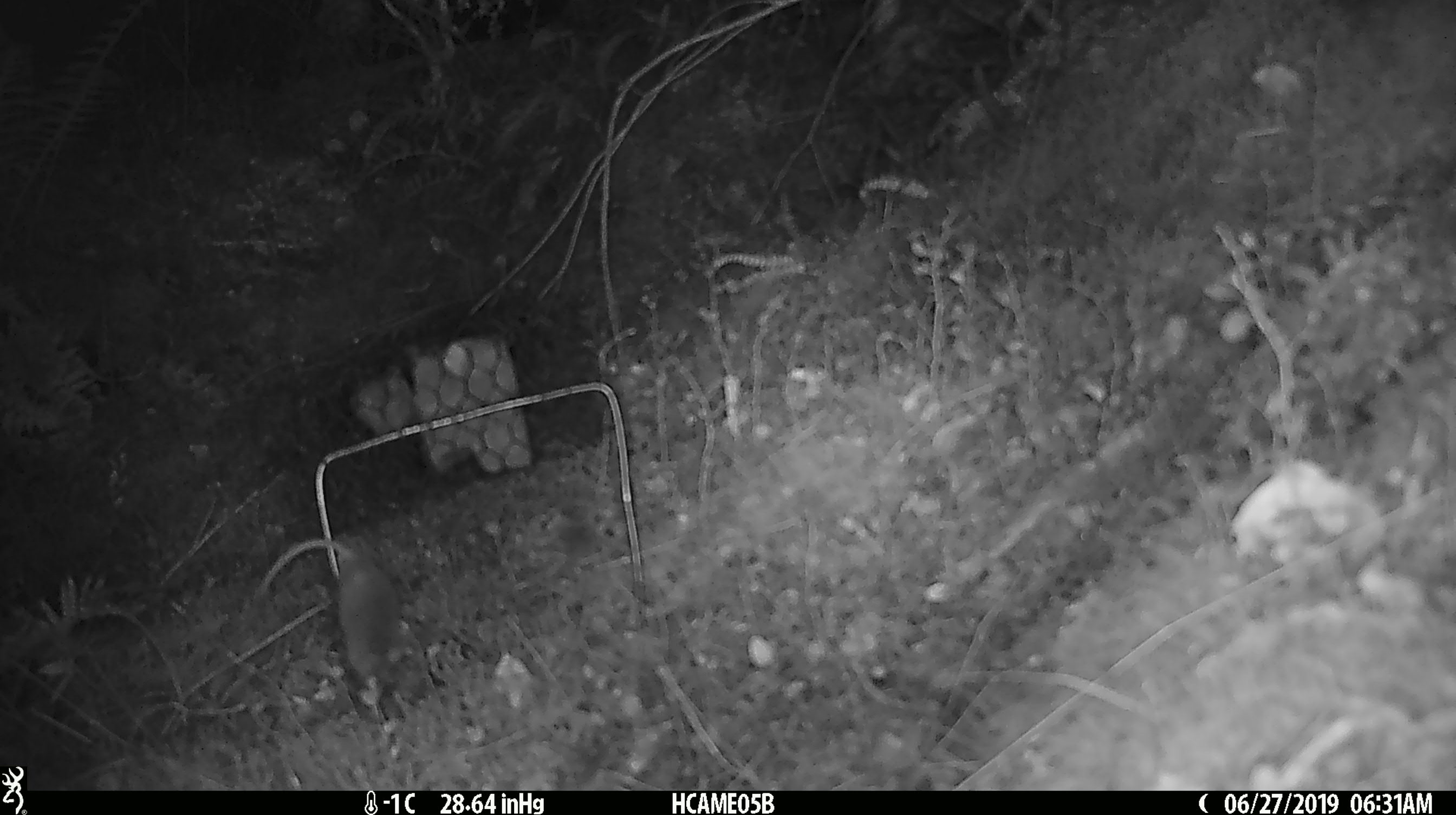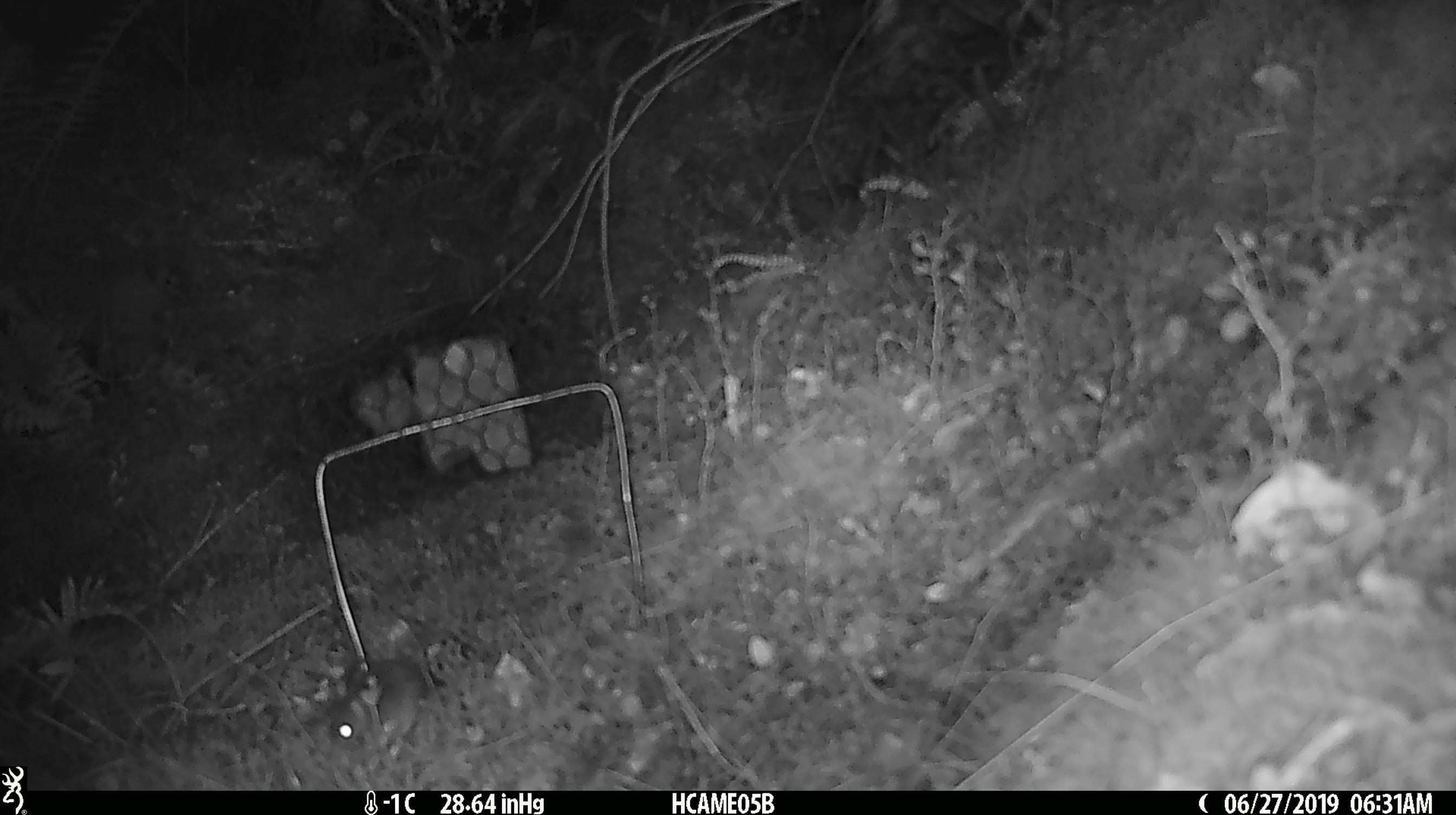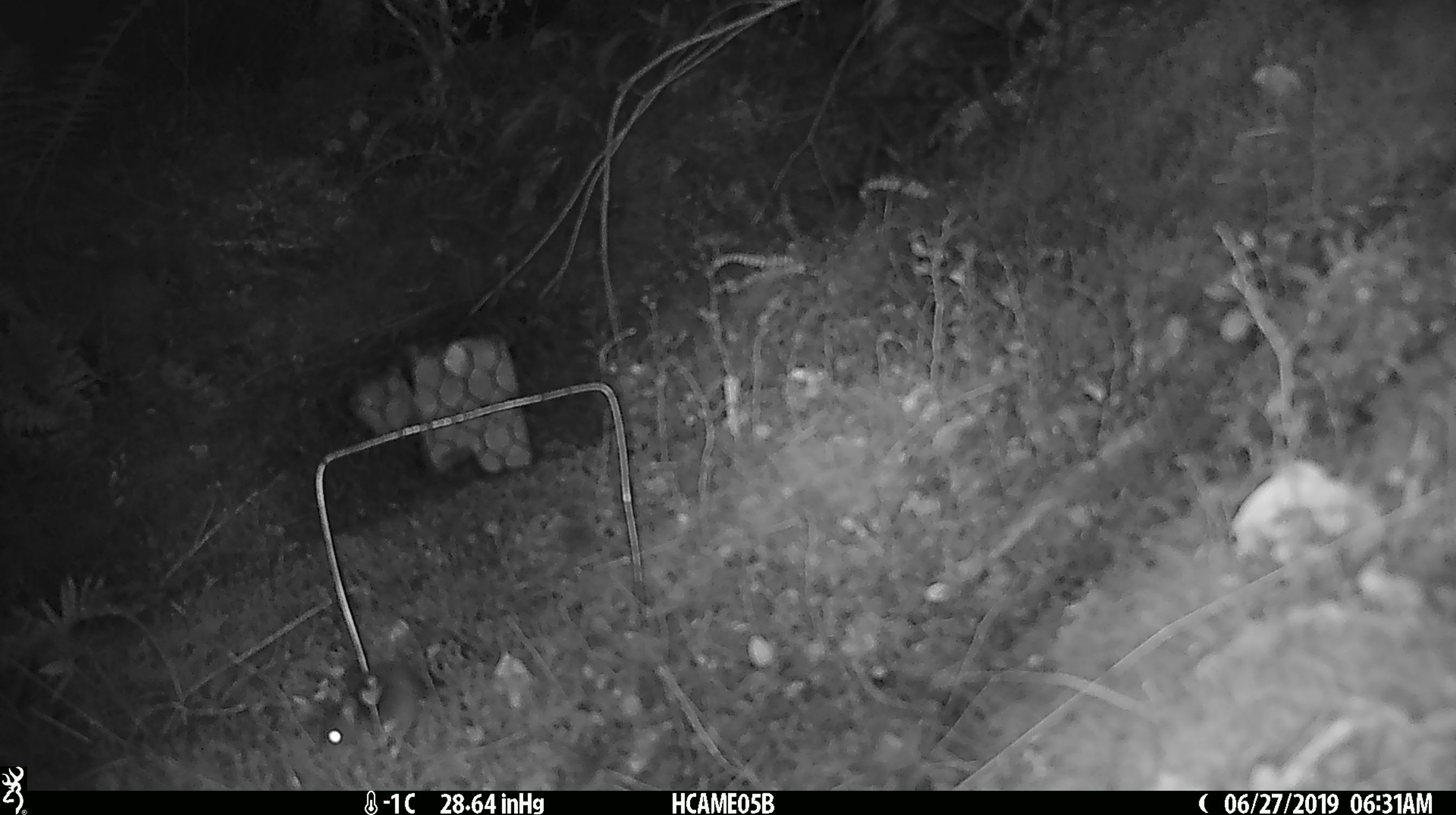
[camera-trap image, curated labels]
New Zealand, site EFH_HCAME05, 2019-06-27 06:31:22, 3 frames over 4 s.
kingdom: Animalia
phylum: Chordata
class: Mammalia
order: Rodentia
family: Muridae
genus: Mus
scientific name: Mus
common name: mouse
Mouse (Mus).